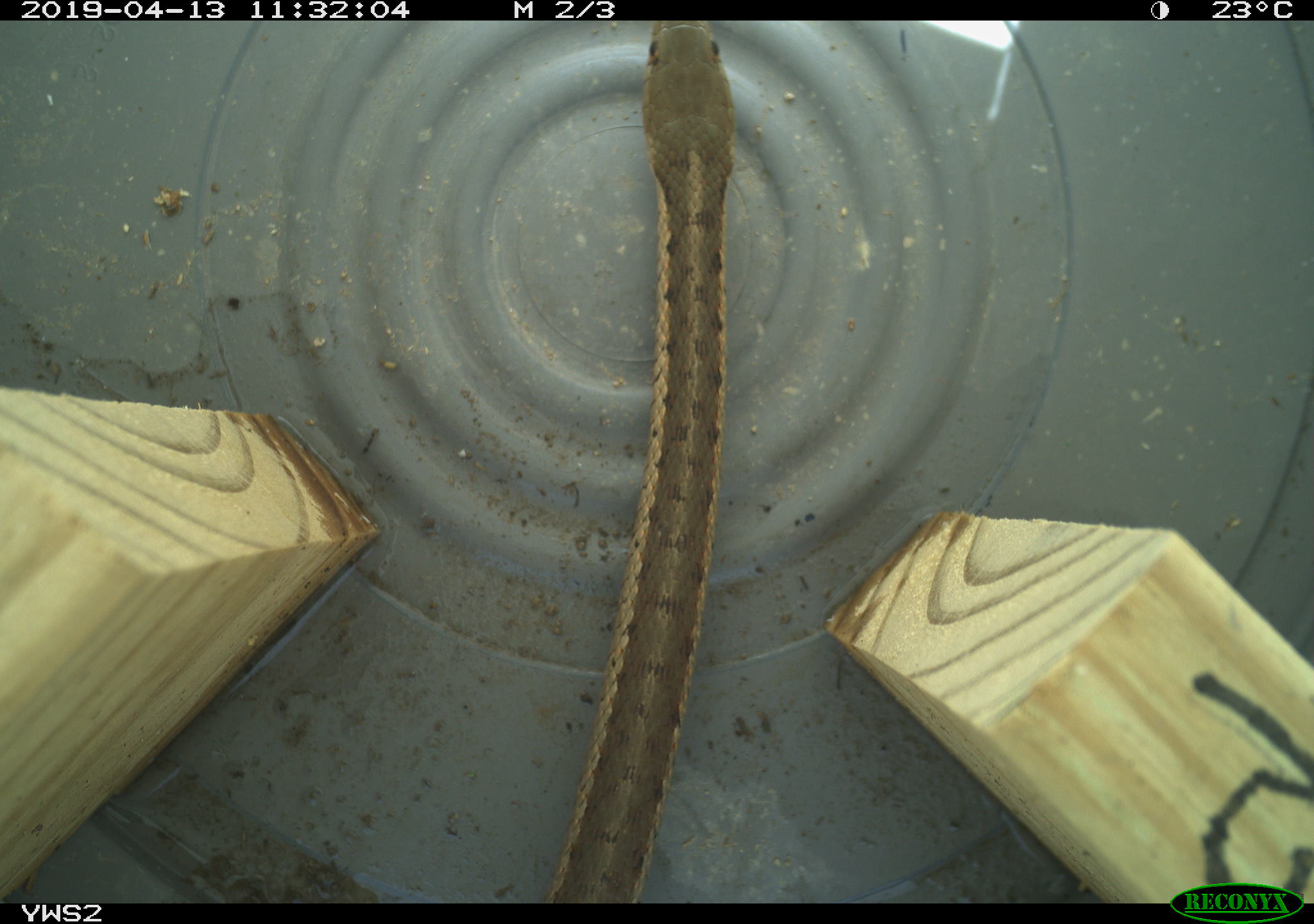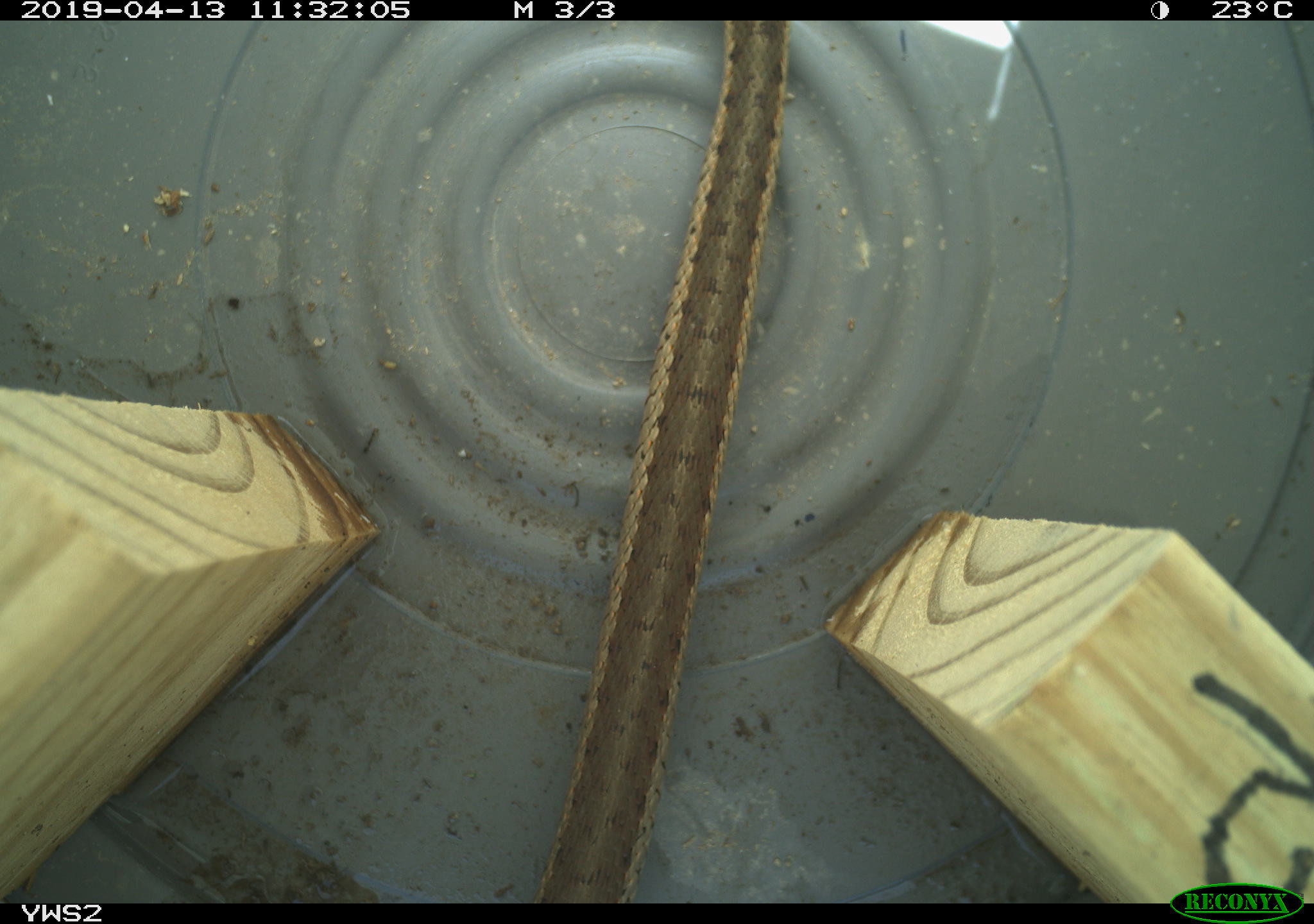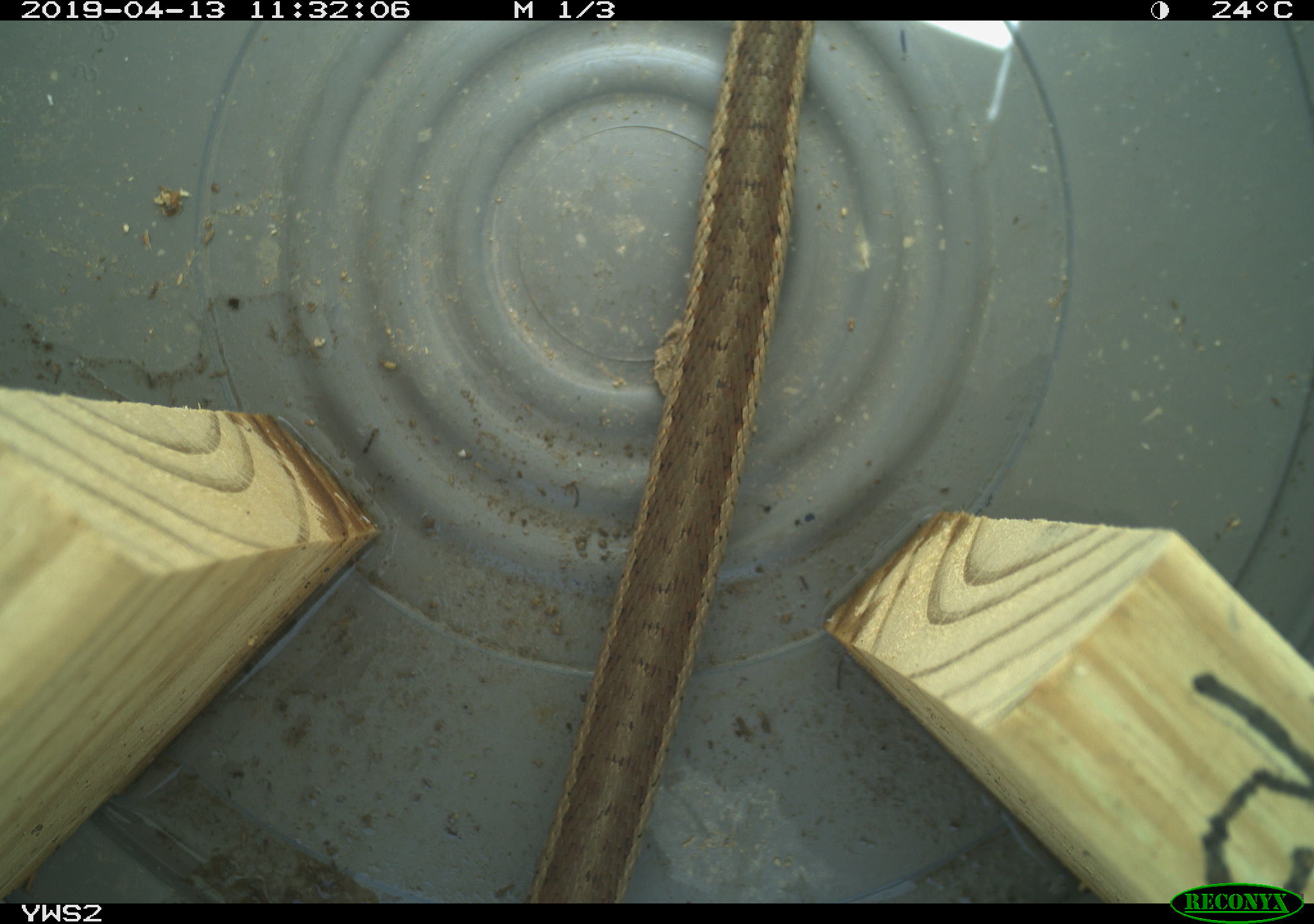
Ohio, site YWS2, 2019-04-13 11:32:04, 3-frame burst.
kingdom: Animalia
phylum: Chordata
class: Reptilia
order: Squamata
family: Colubridae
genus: Thamnophis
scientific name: Thamnophis sirtalis sirtalis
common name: eastern gartersnake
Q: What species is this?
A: Eastern gartersnake (Thamnophis sirtalis sirtalis).